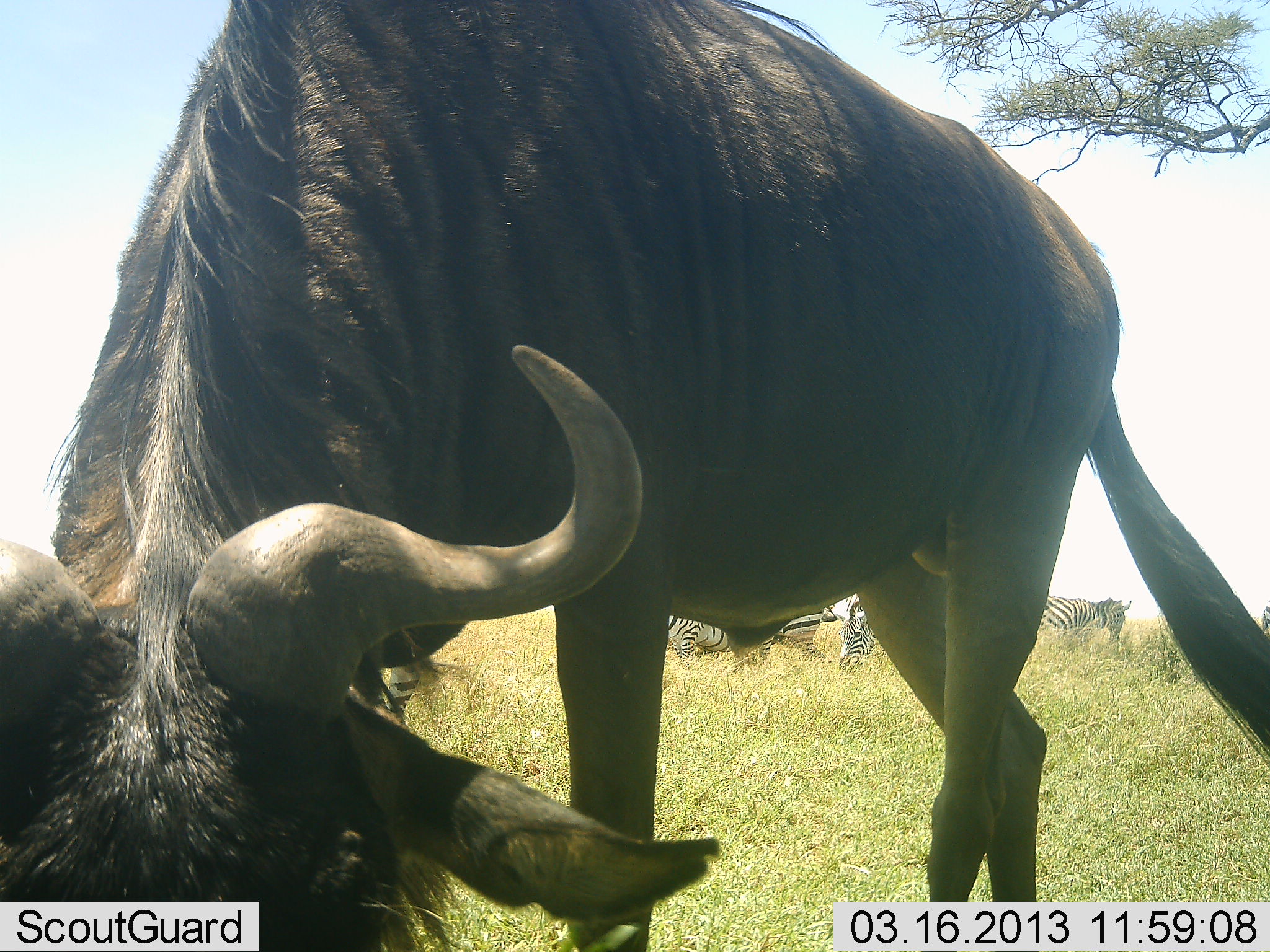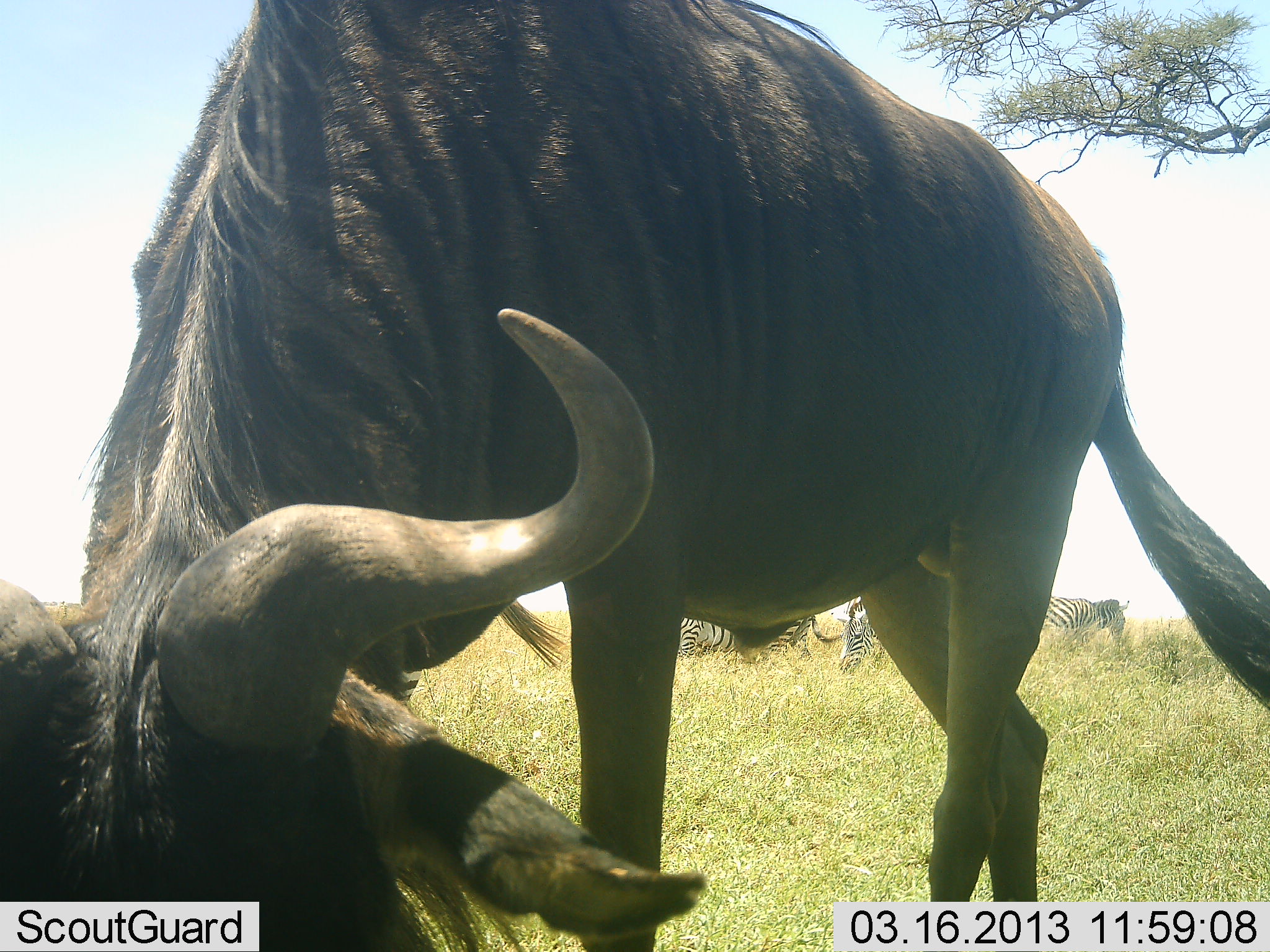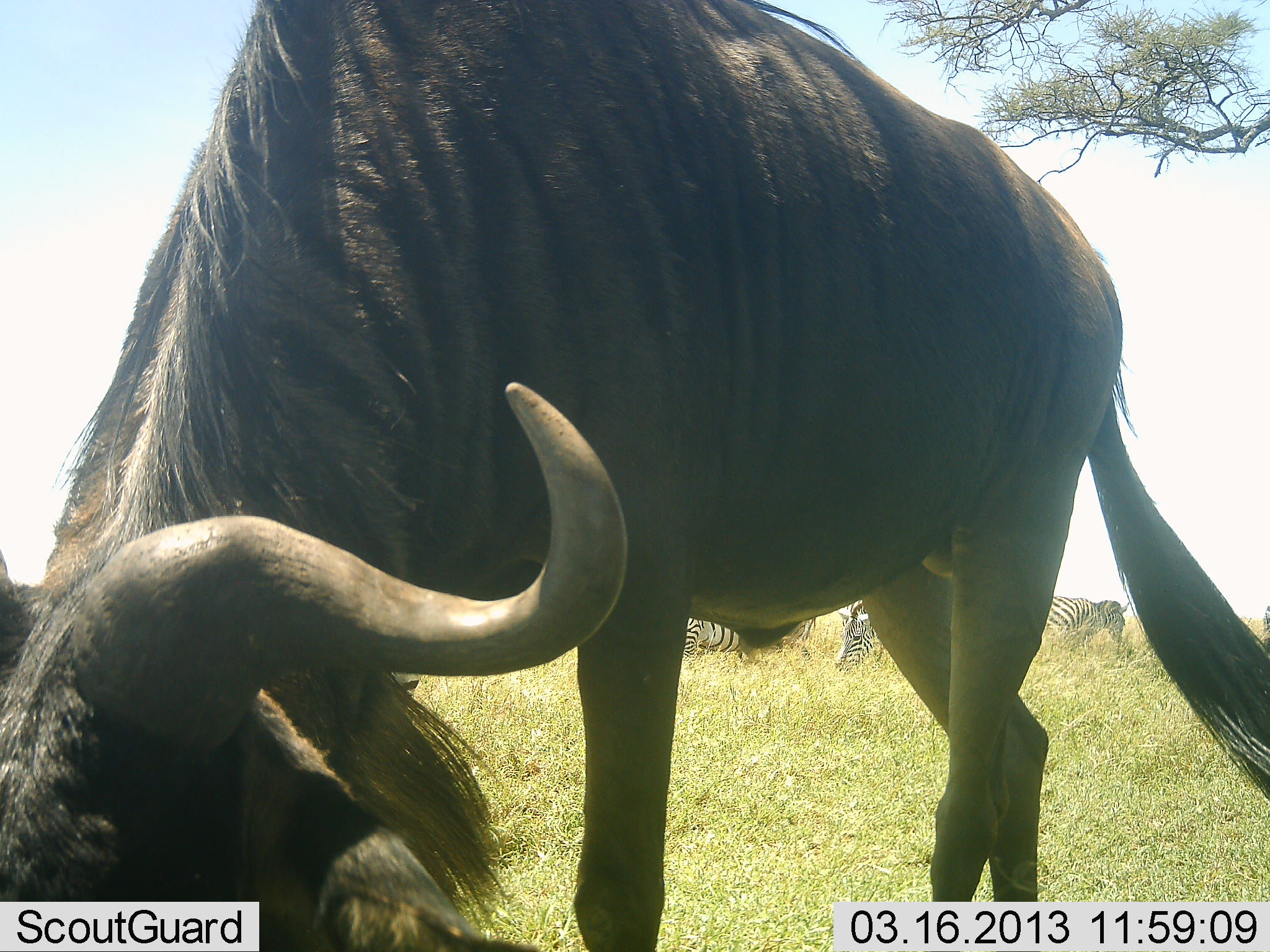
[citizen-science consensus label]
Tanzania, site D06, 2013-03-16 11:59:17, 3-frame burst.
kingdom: Animalia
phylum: Chordata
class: Mammalia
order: Artiodactyla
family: Bovidae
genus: Connochaetes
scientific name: Connochaetes taurinus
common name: blue wildebeest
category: wildebeest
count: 1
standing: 19%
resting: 0%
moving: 0%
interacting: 0%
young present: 0%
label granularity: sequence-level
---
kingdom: Animalia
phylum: Chordata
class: Mammalia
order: Perissodactyla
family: Equidae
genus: Equus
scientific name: Equus quagga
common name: plains zebra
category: zebra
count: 3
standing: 30%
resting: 0%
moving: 10%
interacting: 0%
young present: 0%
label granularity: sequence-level